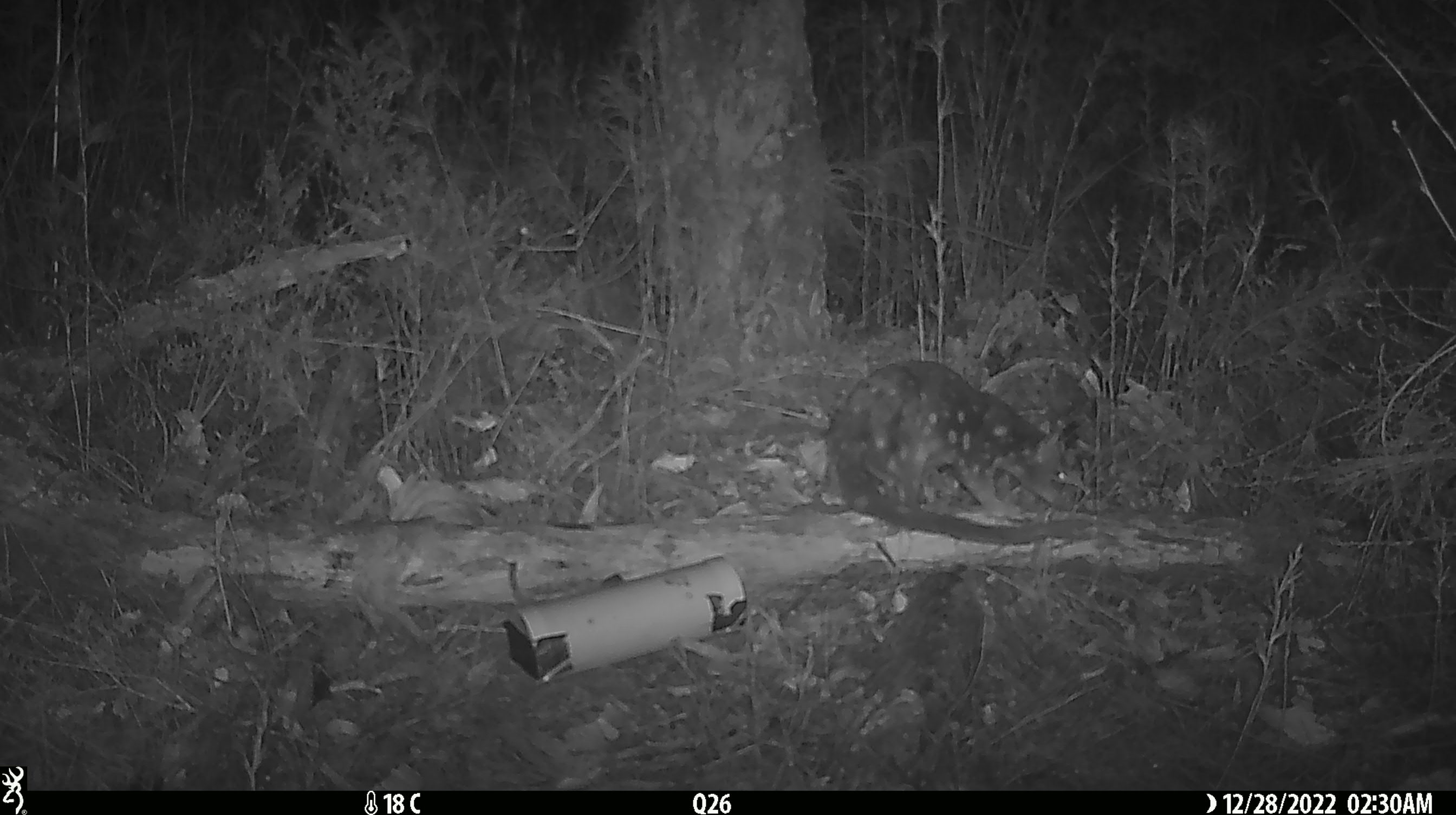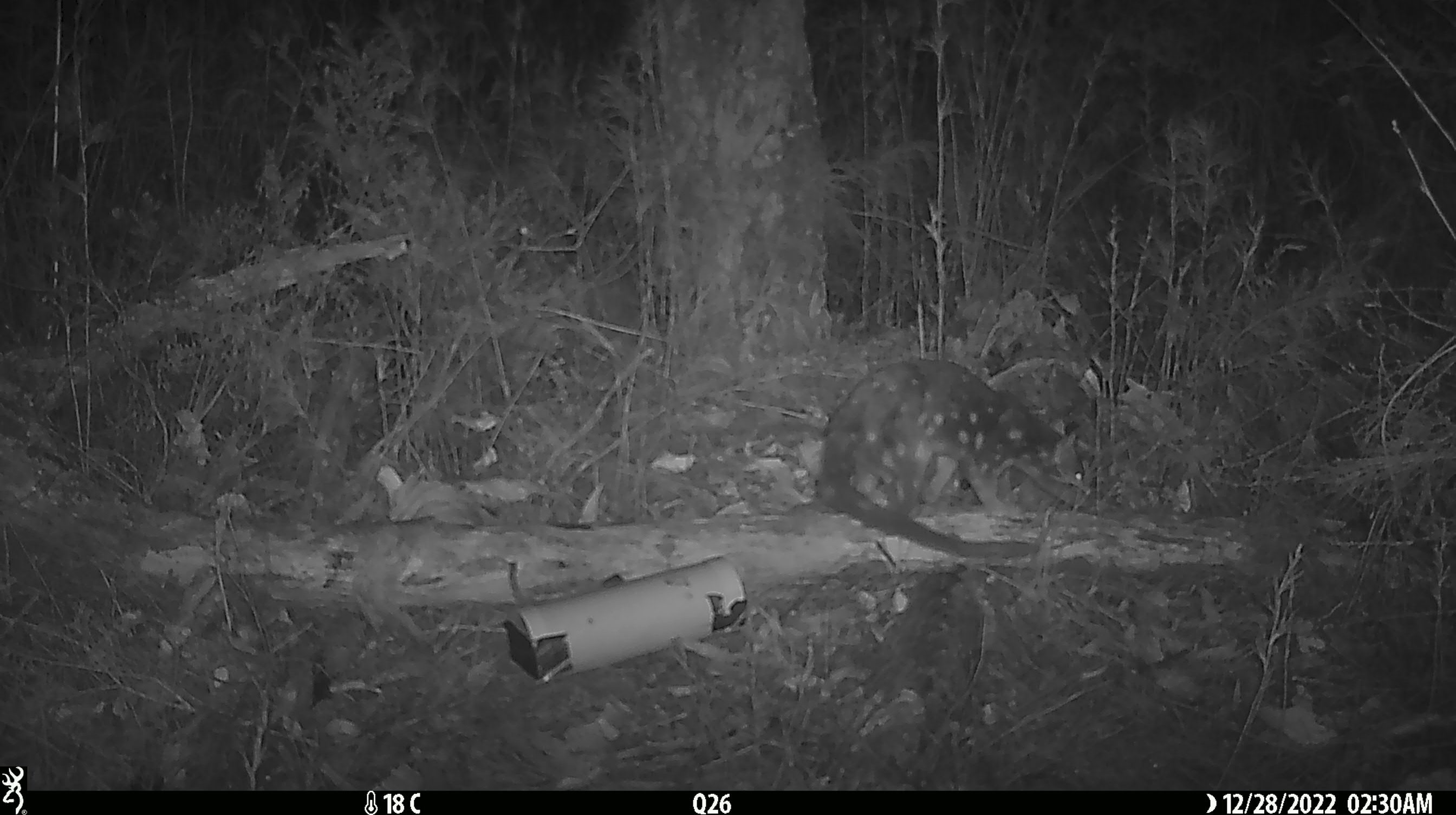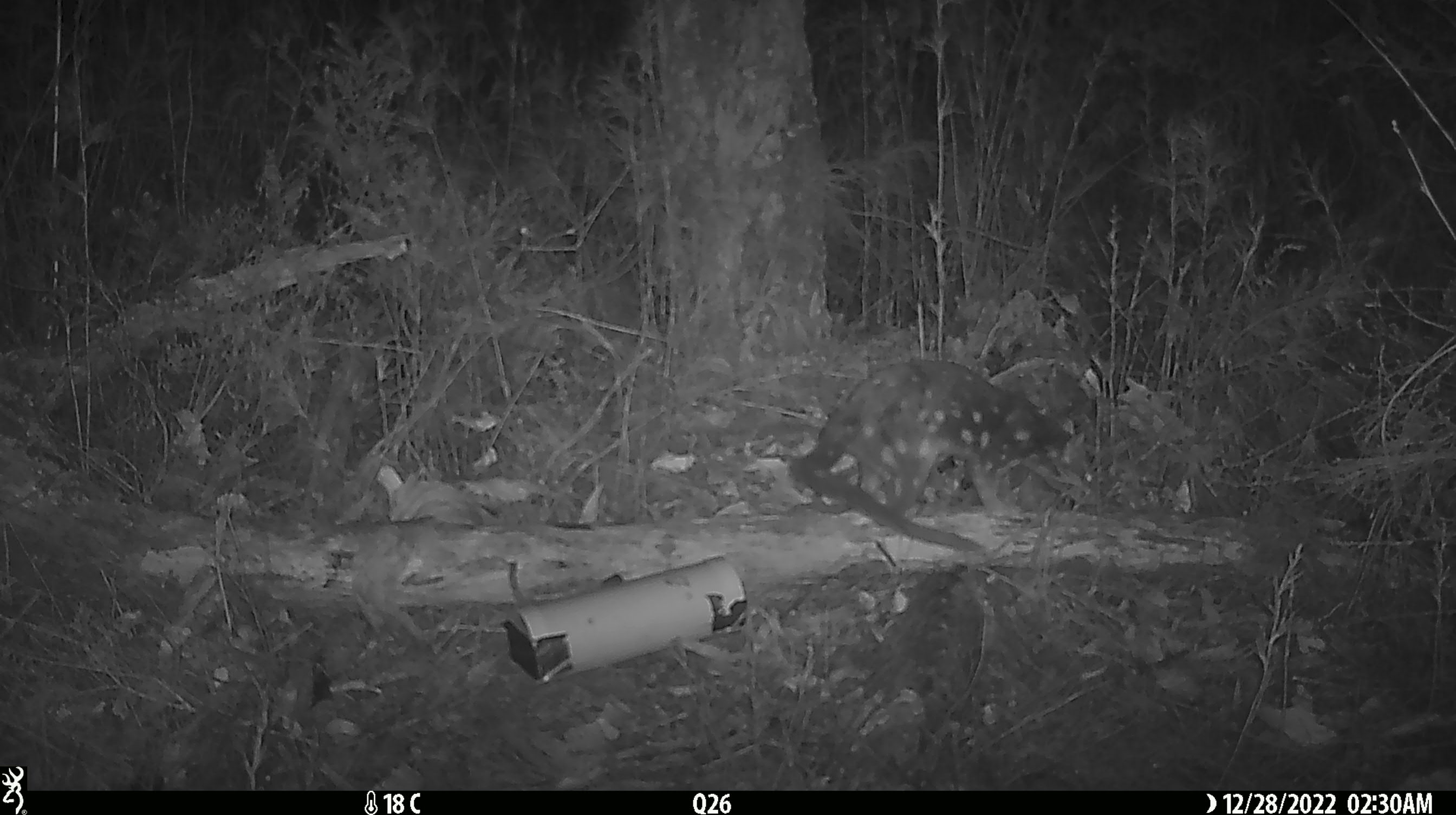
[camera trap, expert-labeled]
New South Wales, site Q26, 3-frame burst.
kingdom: Animalia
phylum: Chordata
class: Mammalia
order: Dasyuromorphia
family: Dasyuridae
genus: Dasyurus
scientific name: Dasyurus maculatus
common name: spotted-tailed quoll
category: quoll